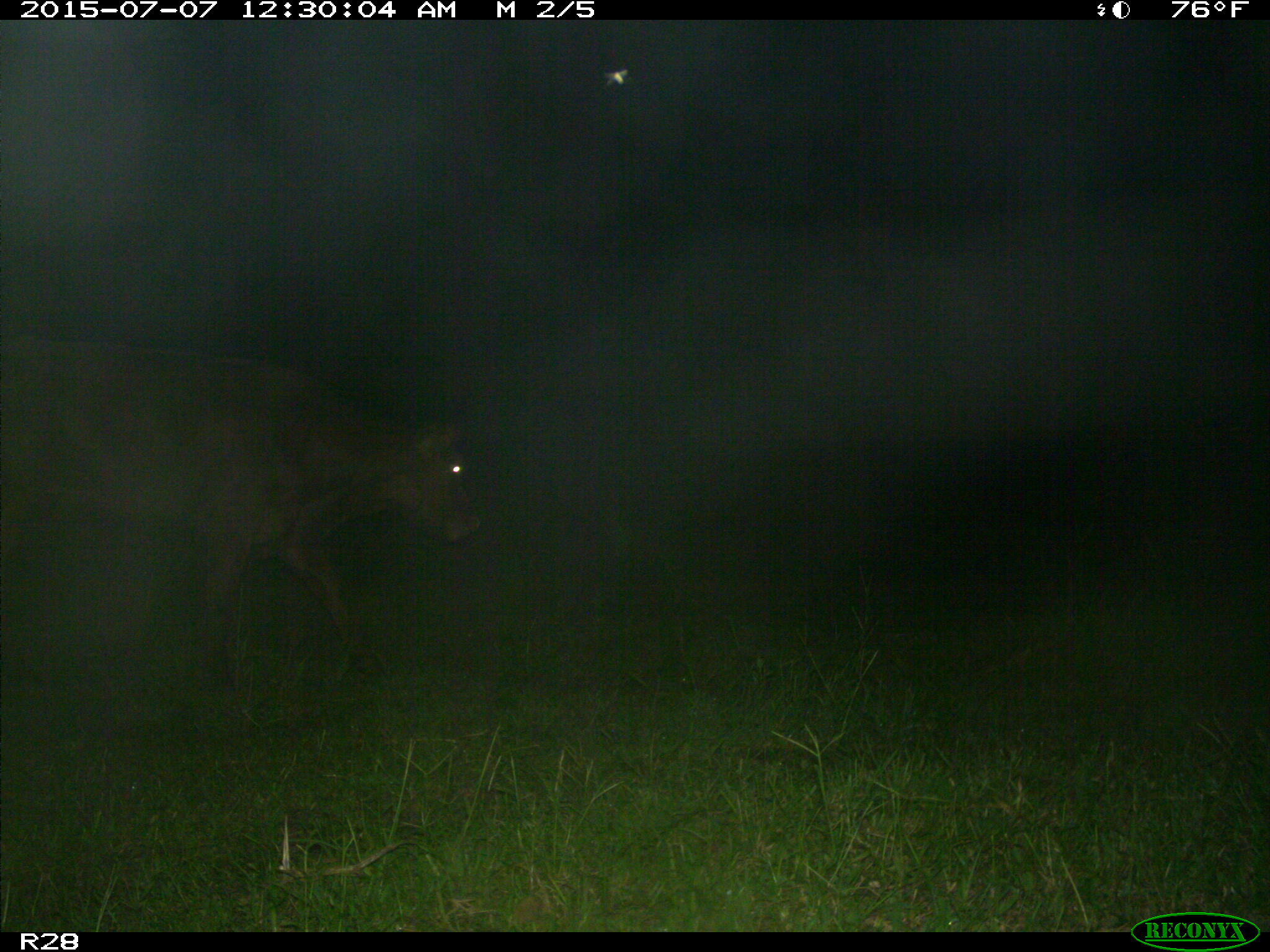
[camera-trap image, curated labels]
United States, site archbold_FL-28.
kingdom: Animalia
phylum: Chordata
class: Mammalia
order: Artiodactyla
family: Bovidae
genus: Bos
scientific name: Bos taurus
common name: domestic cow